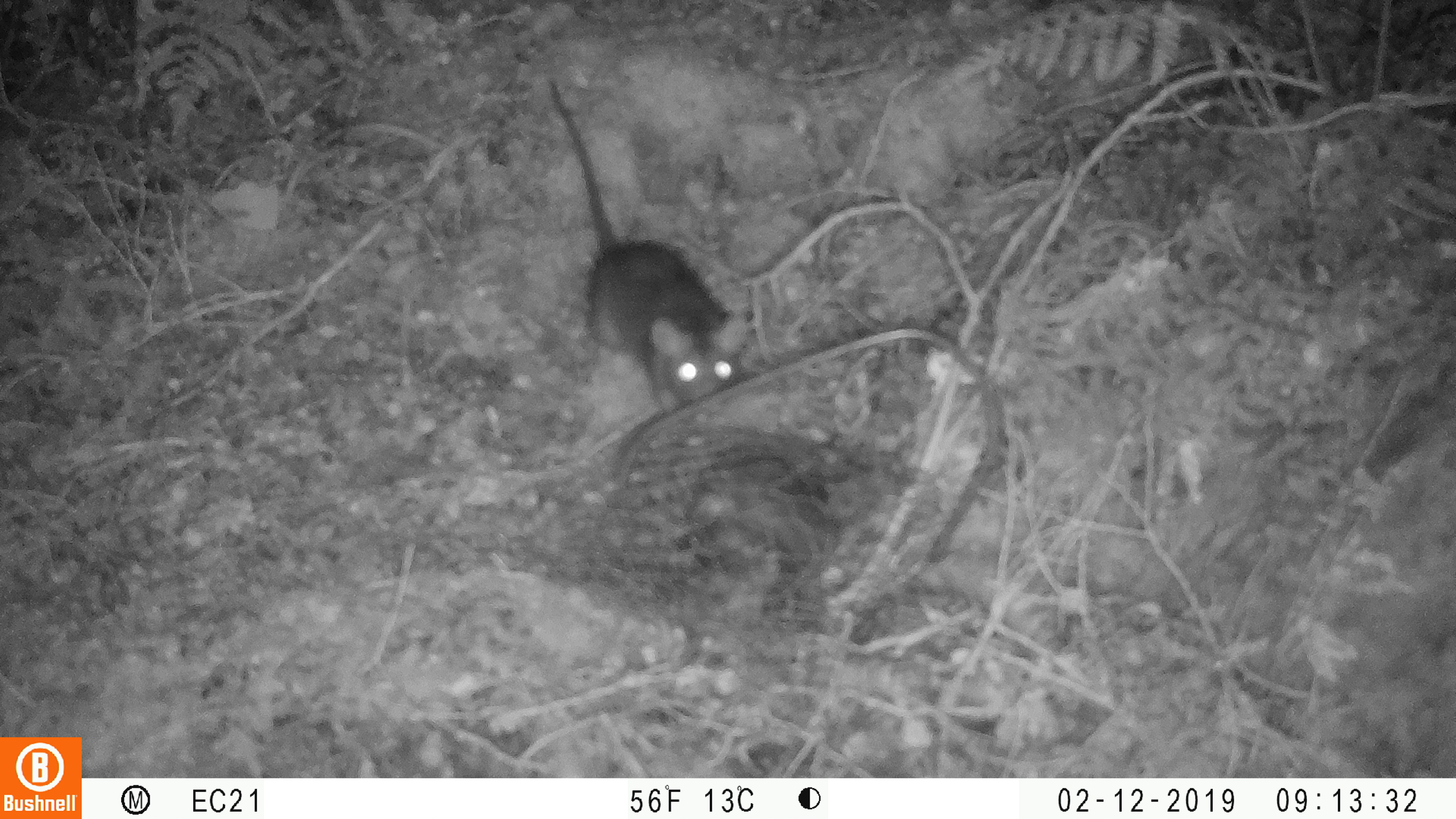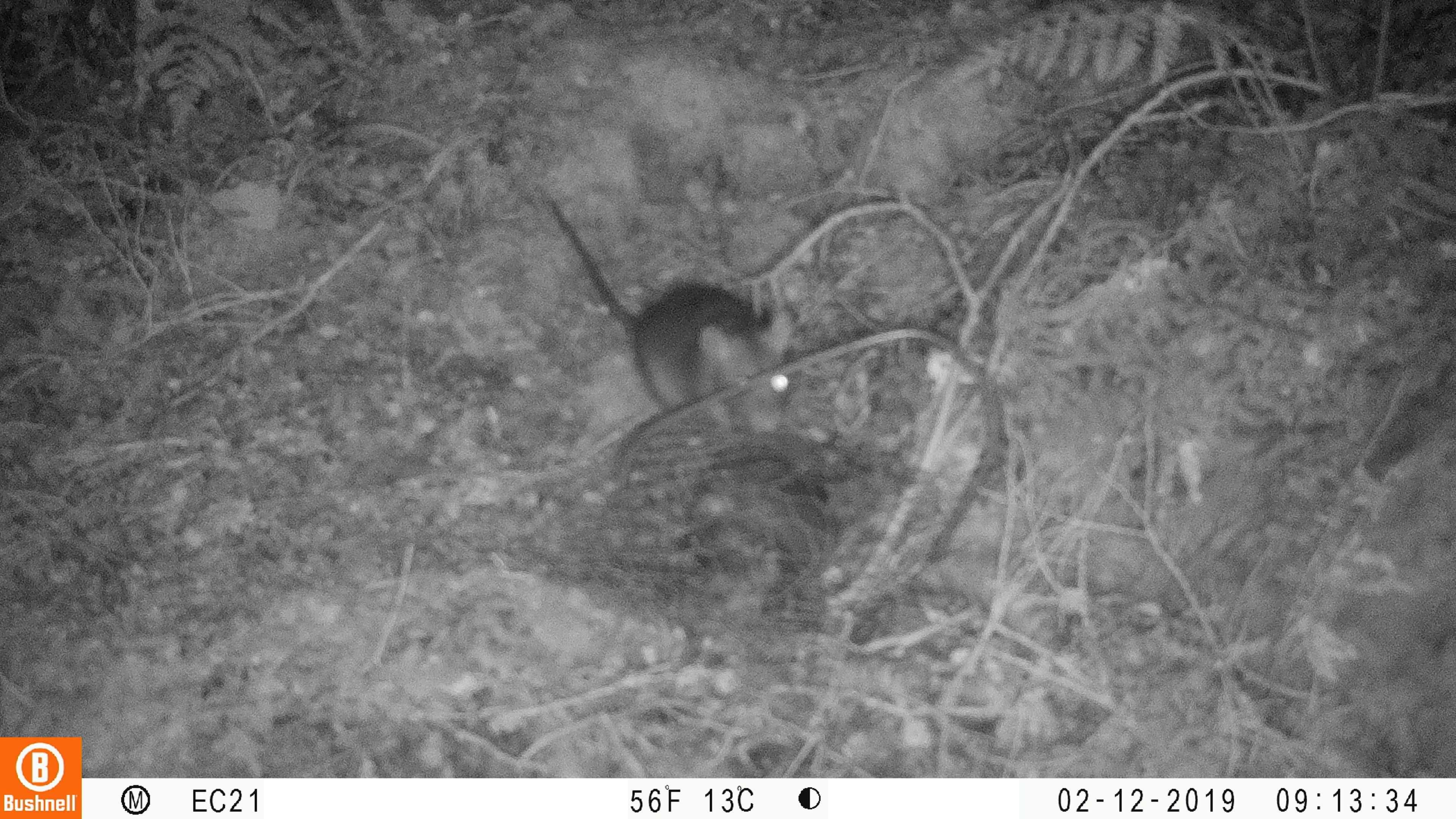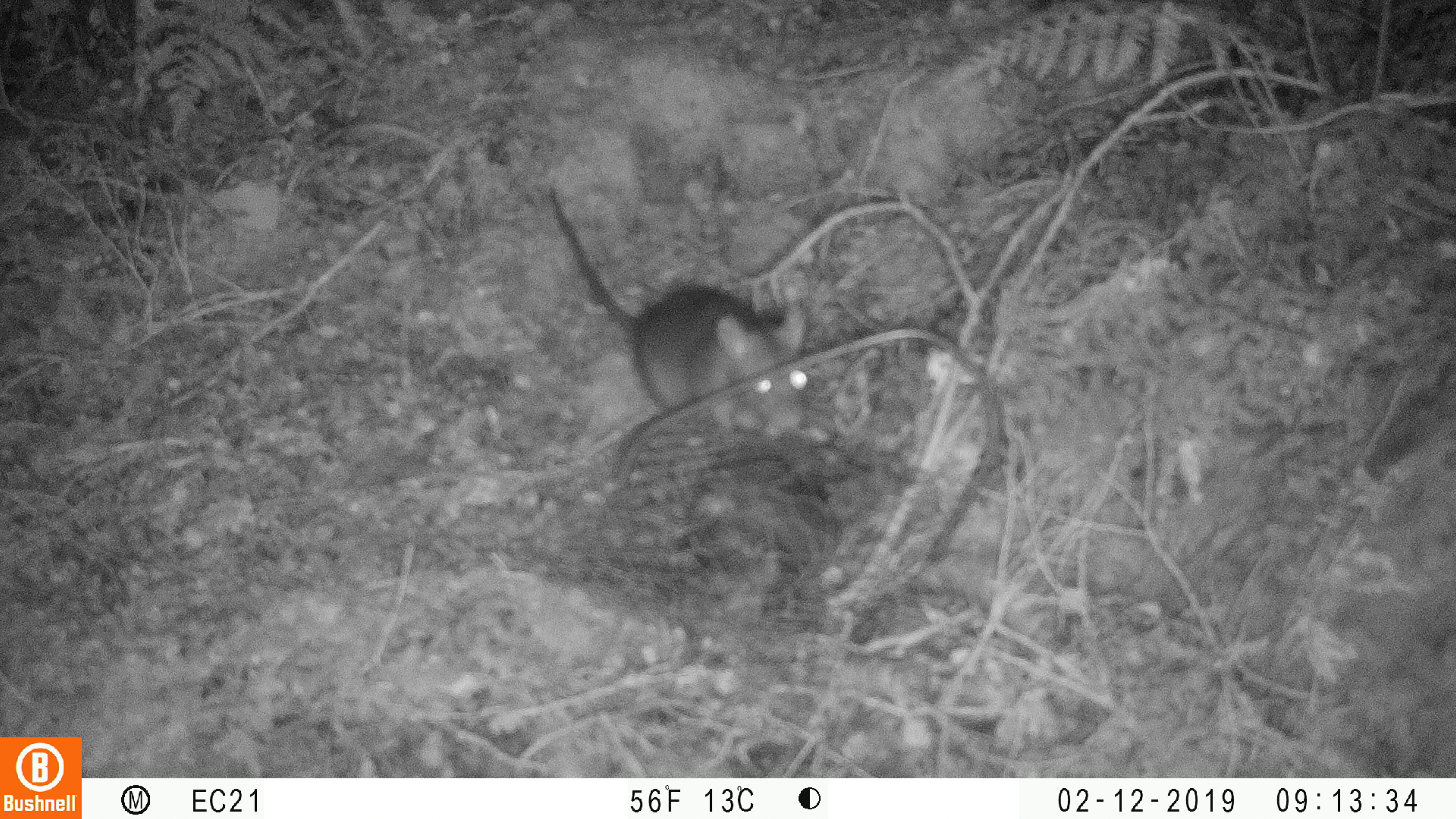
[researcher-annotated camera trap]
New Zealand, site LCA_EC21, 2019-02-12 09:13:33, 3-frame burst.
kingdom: Animalia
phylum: Chordata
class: Mammalia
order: Rodentia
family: Muridae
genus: Mus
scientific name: Mus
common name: mouse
Mouse (Mus).